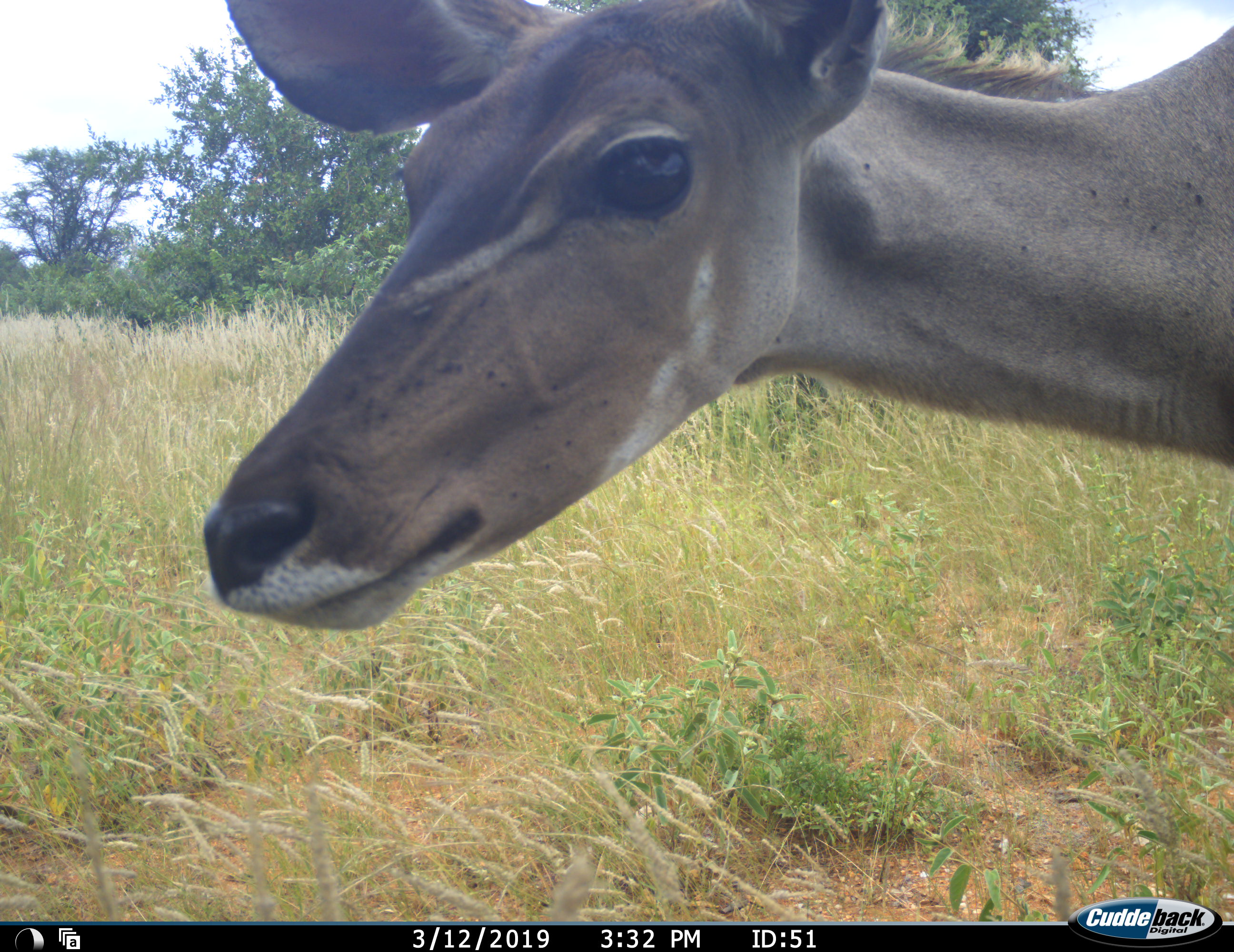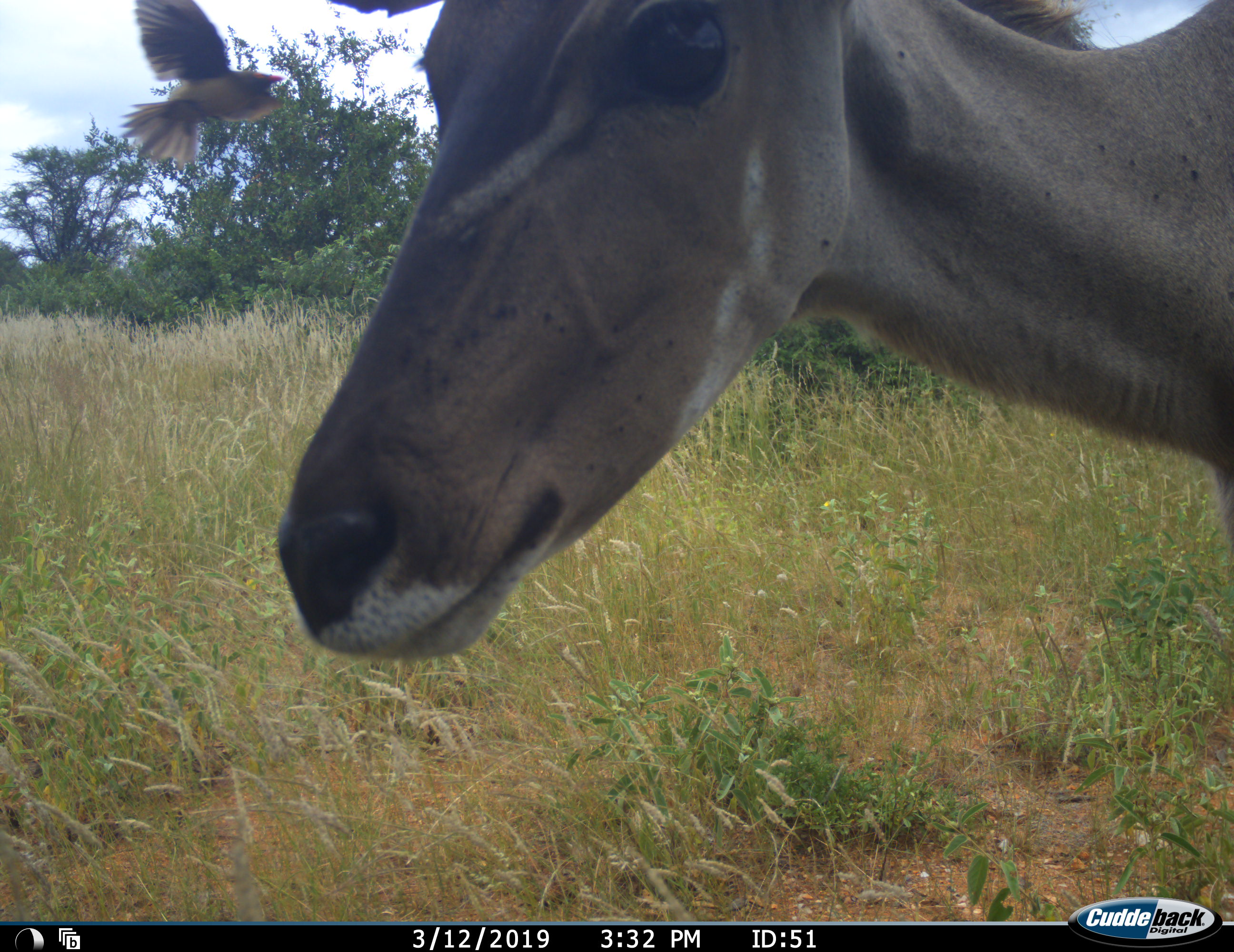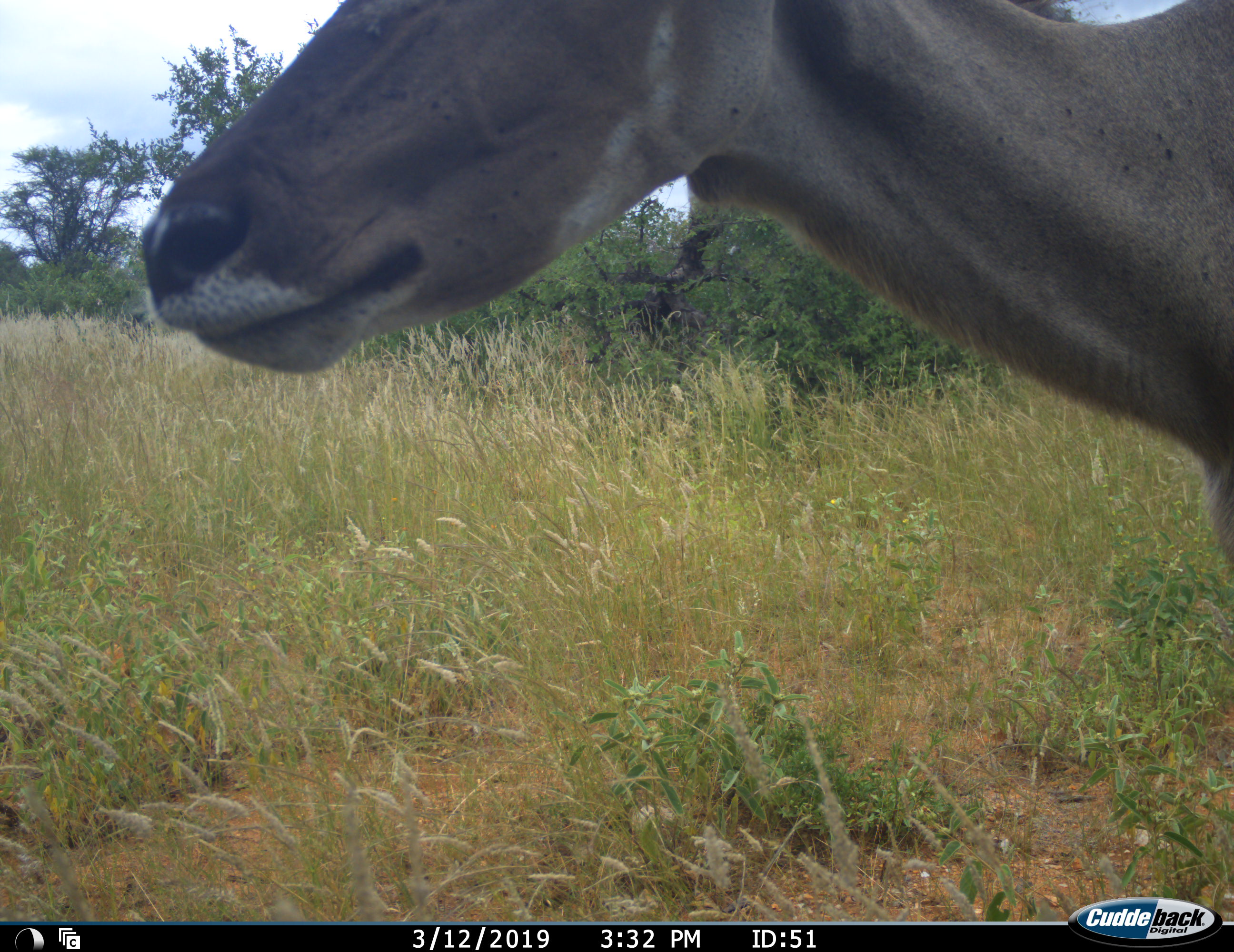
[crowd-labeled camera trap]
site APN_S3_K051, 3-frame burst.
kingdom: Animalia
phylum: Chordata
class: Mammalia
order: Artiodactyla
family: Bovidae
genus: Tragelaphus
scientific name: Tragelaphus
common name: kudu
Kudu (Tragelaphus), count 1. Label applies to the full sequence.